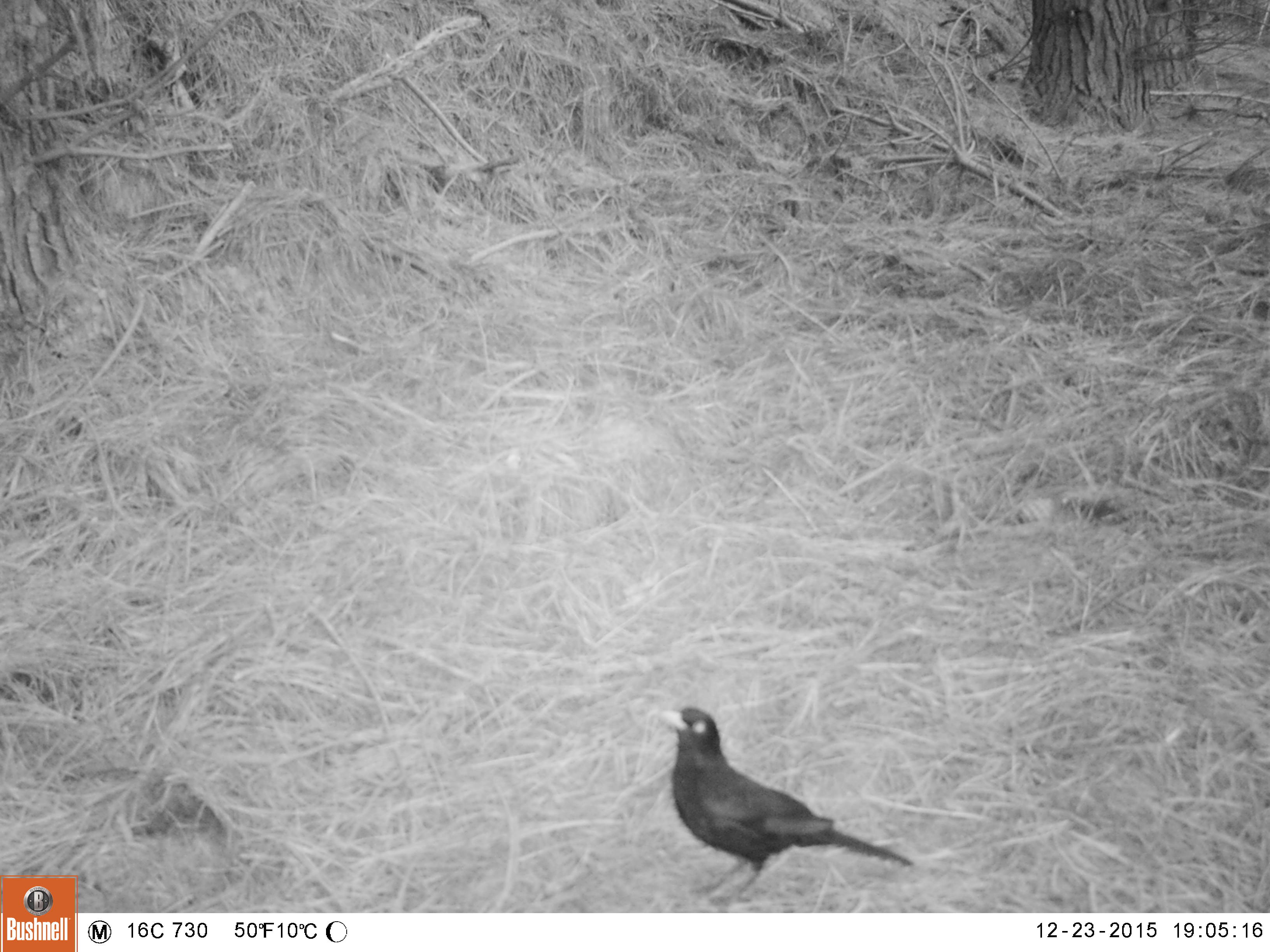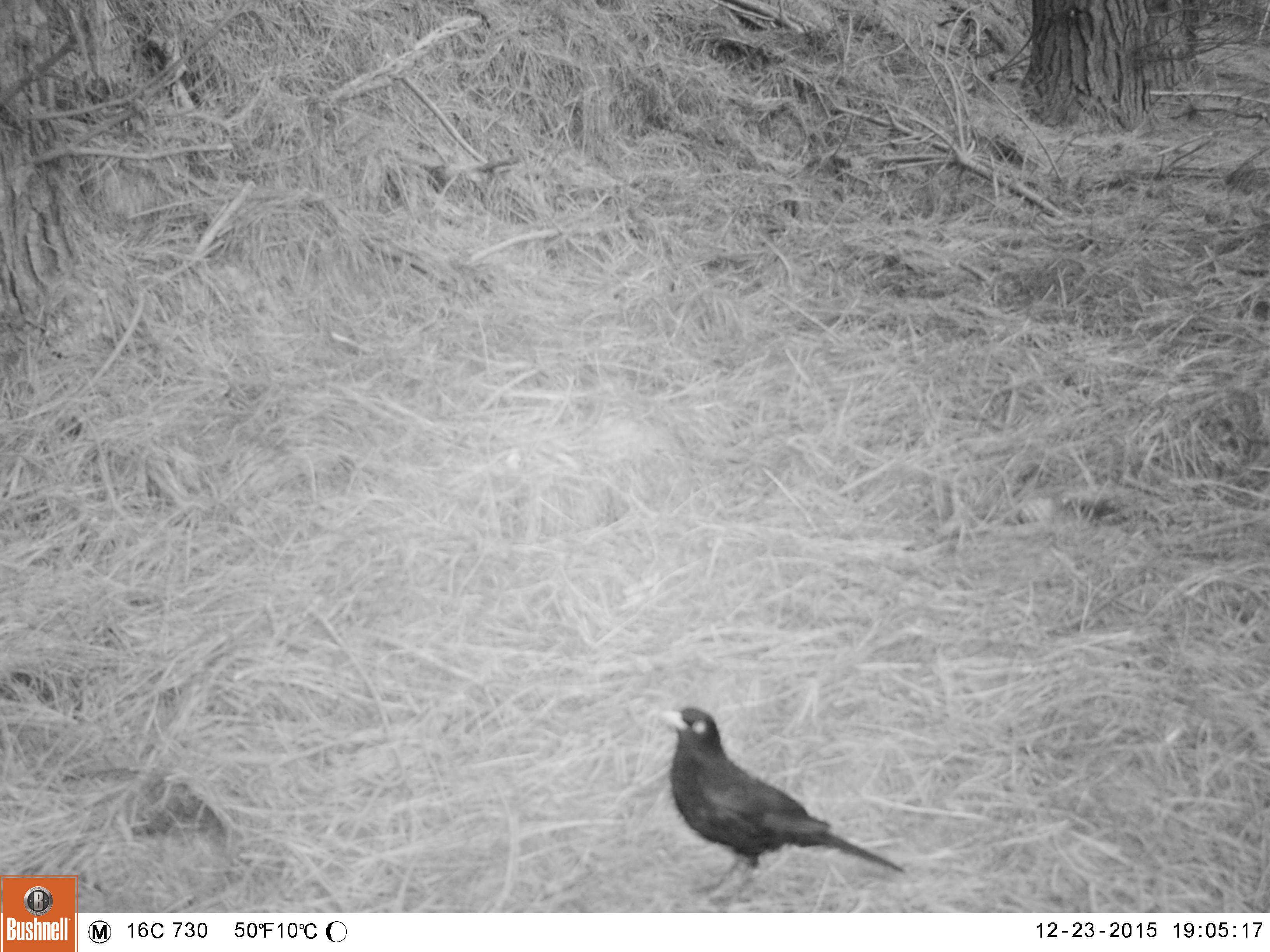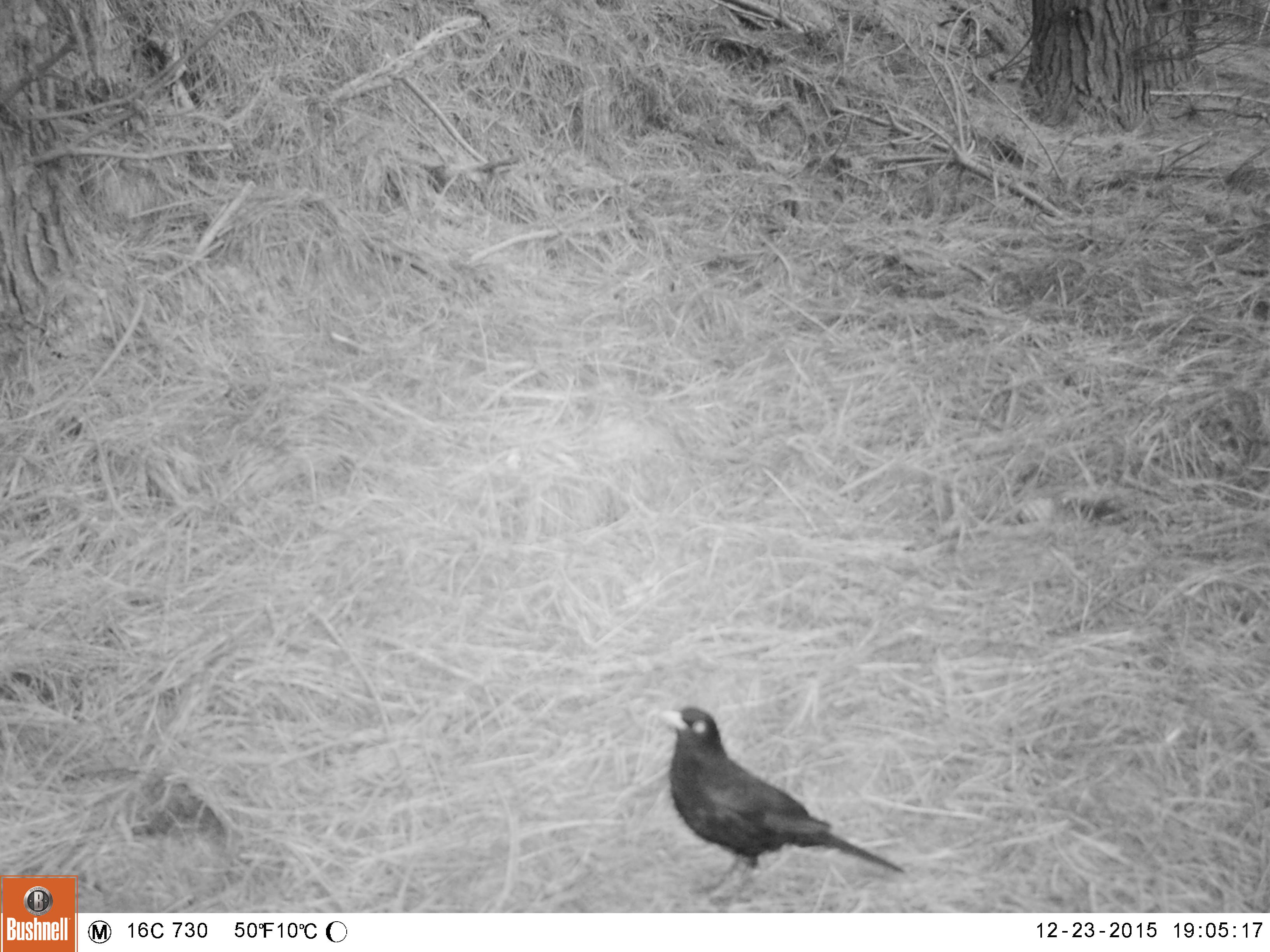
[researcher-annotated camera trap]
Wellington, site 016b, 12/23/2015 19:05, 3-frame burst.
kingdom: Animalia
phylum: Chordata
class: Aves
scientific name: Aves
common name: bird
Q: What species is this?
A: Bird (Aves).